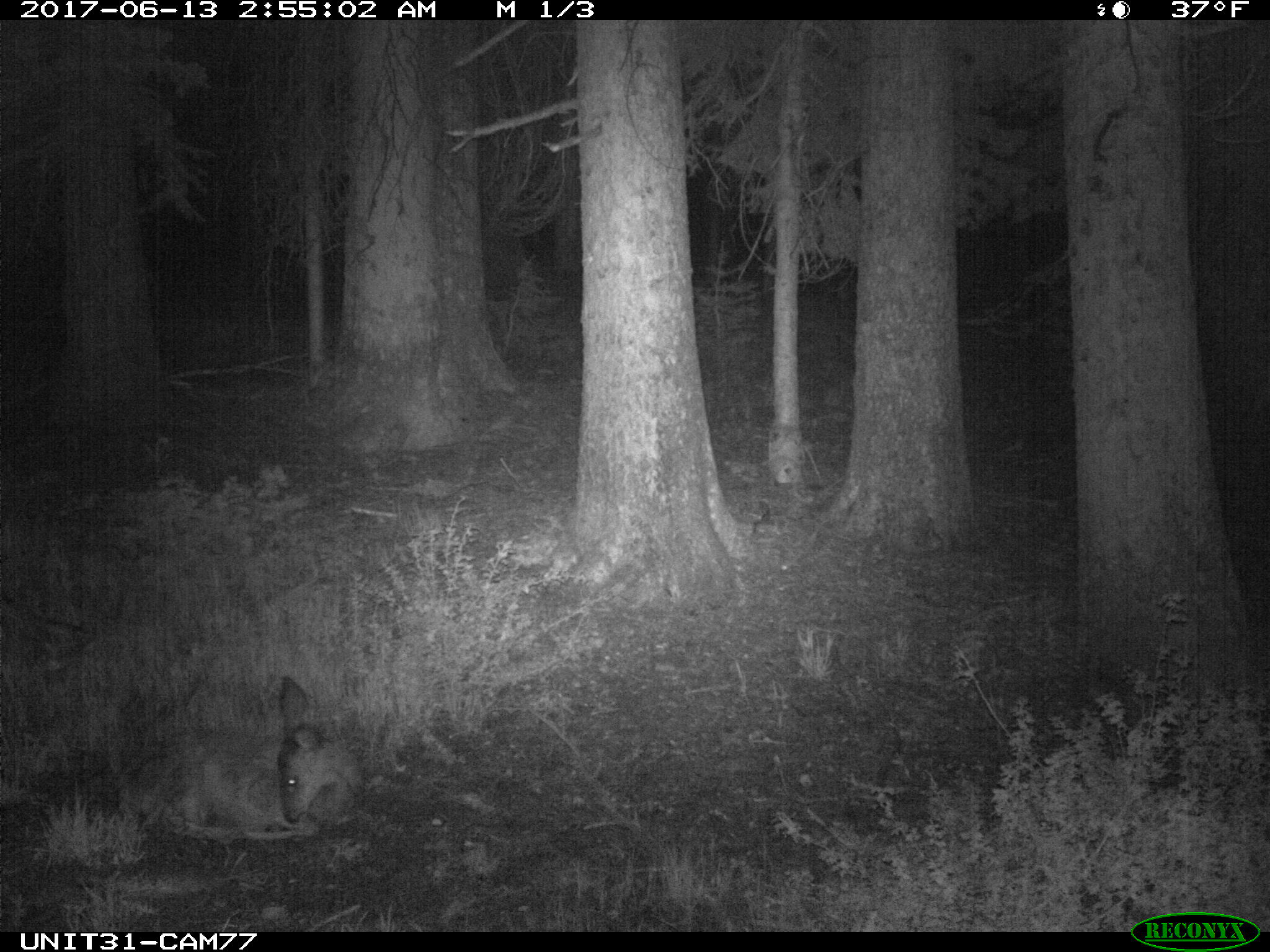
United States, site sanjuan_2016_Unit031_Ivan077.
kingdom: Animalia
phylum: Chordata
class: Mammalia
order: Artiodactyla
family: Cervidae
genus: Odocoileus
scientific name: Odocoileus hemionus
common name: mule deer